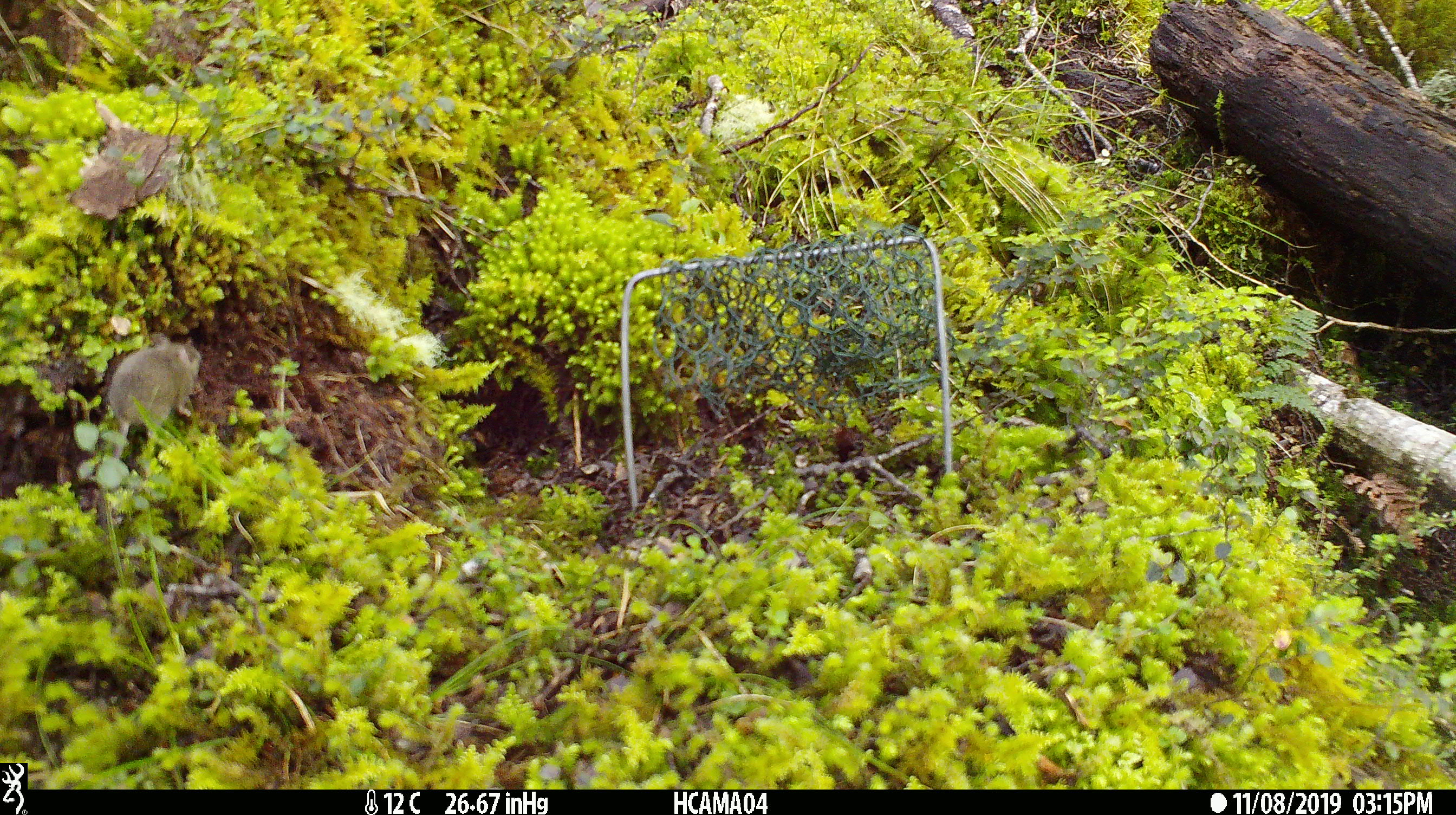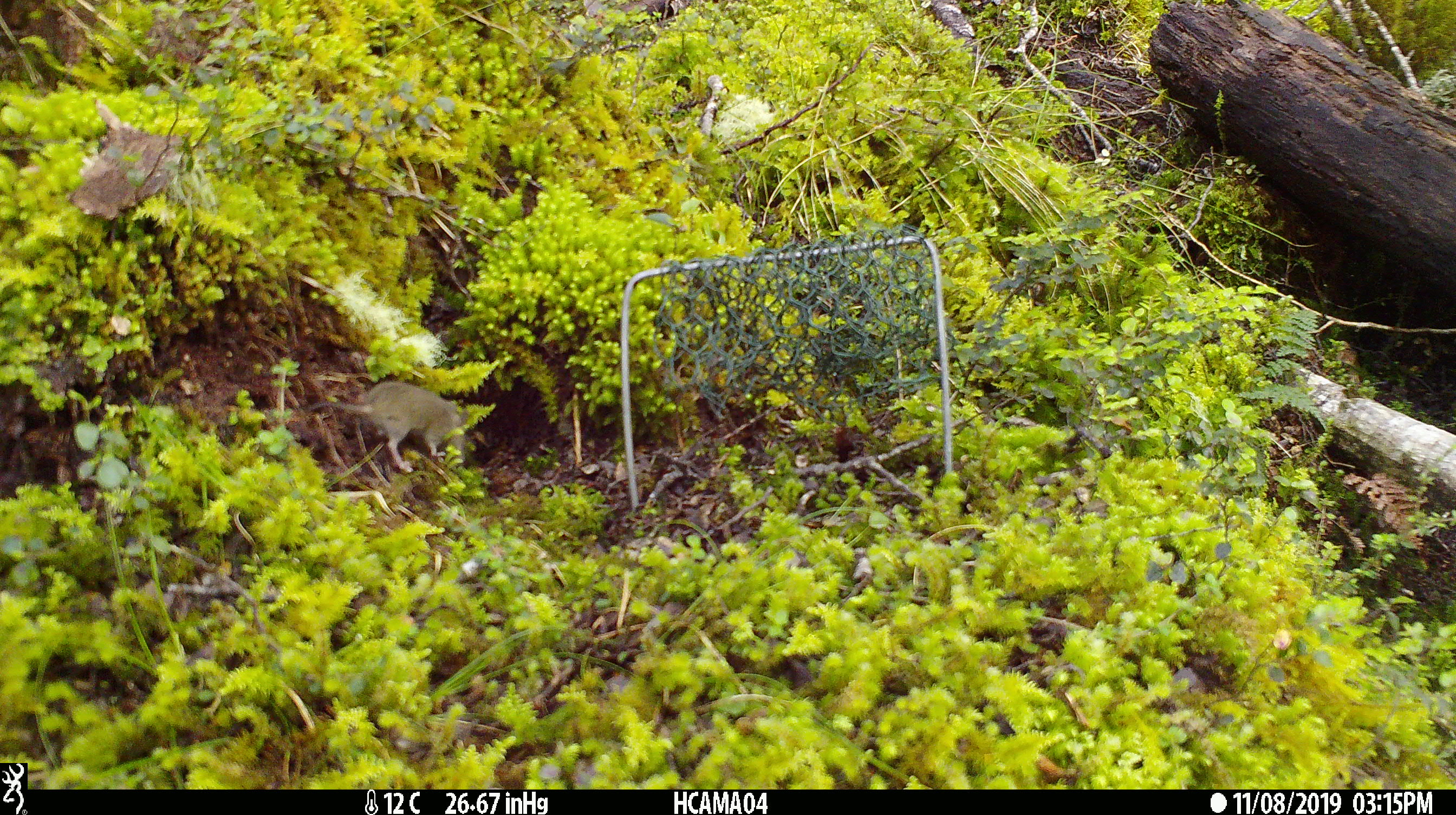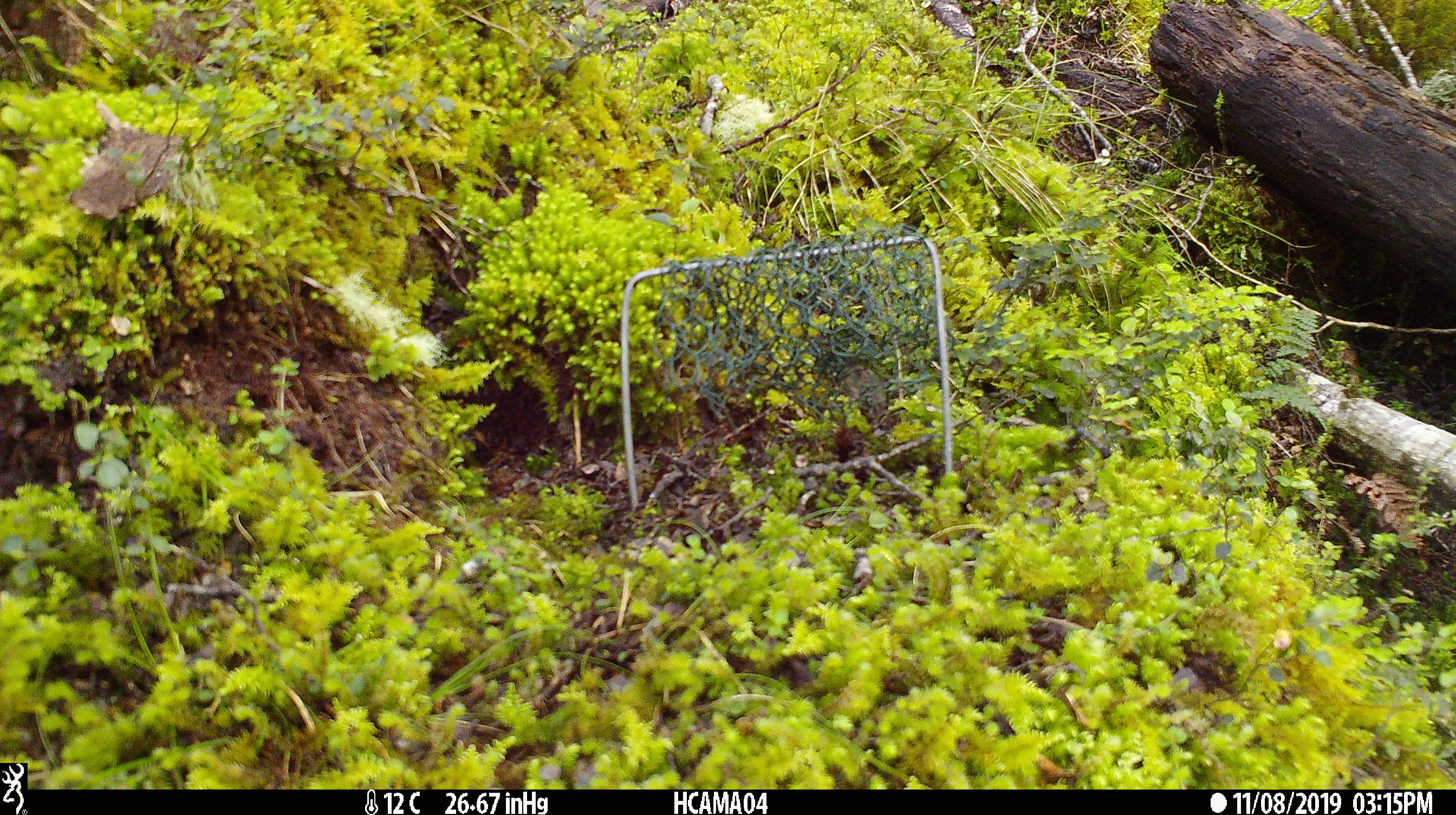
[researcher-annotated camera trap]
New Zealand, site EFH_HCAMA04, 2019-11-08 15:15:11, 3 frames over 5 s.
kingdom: Animalia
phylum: Chordata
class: Mammalia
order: Rodentia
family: Muridae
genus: Mus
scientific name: Mus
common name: mouse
Mouse (Mus).